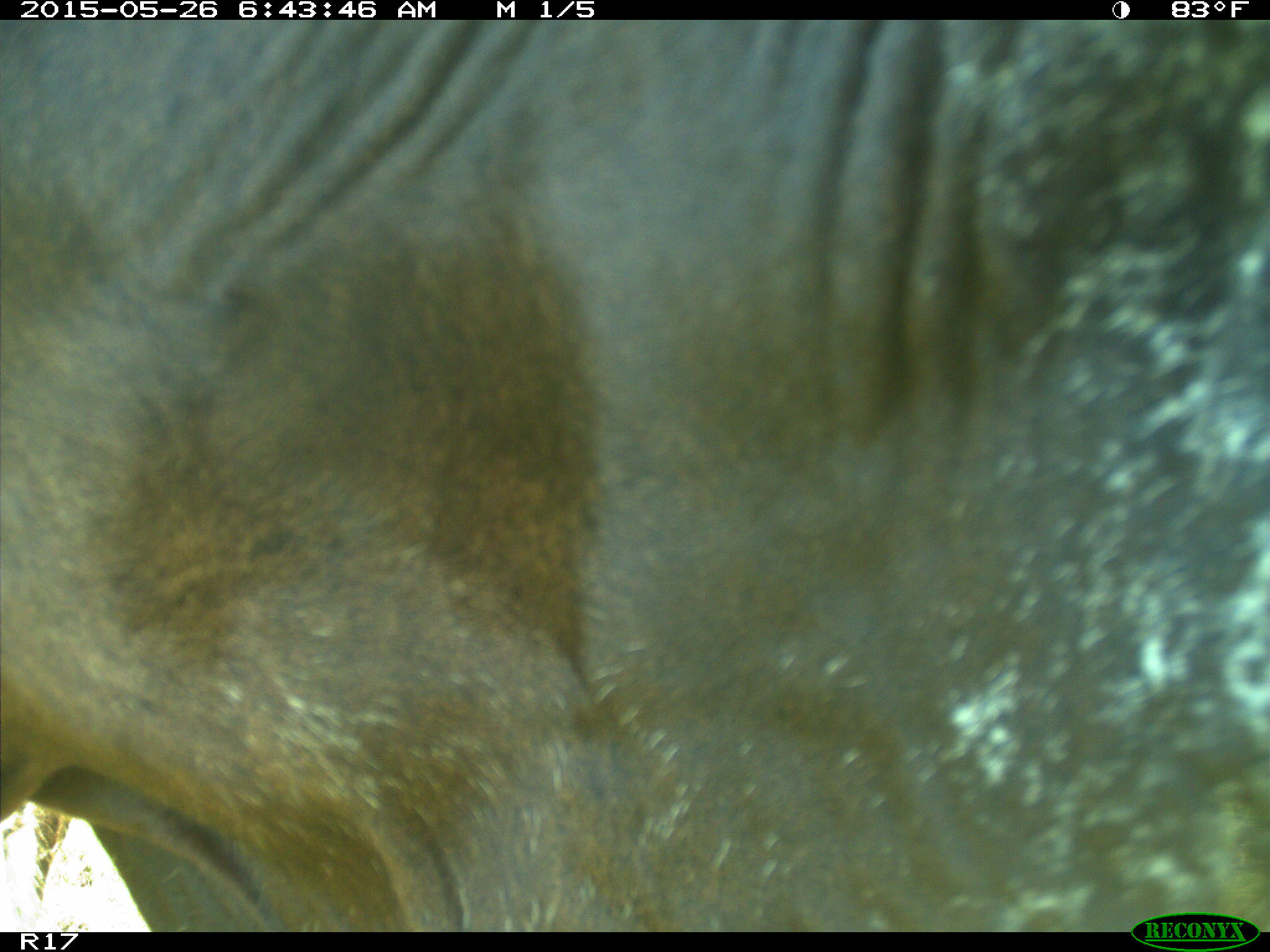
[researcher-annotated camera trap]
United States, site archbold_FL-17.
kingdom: Animalia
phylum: Chordata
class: Mammalia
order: Artiodactyla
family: Bovidae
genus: Bos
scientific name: Bos taurus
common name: domestic cow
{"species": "Bos taurus (domestic cow)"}